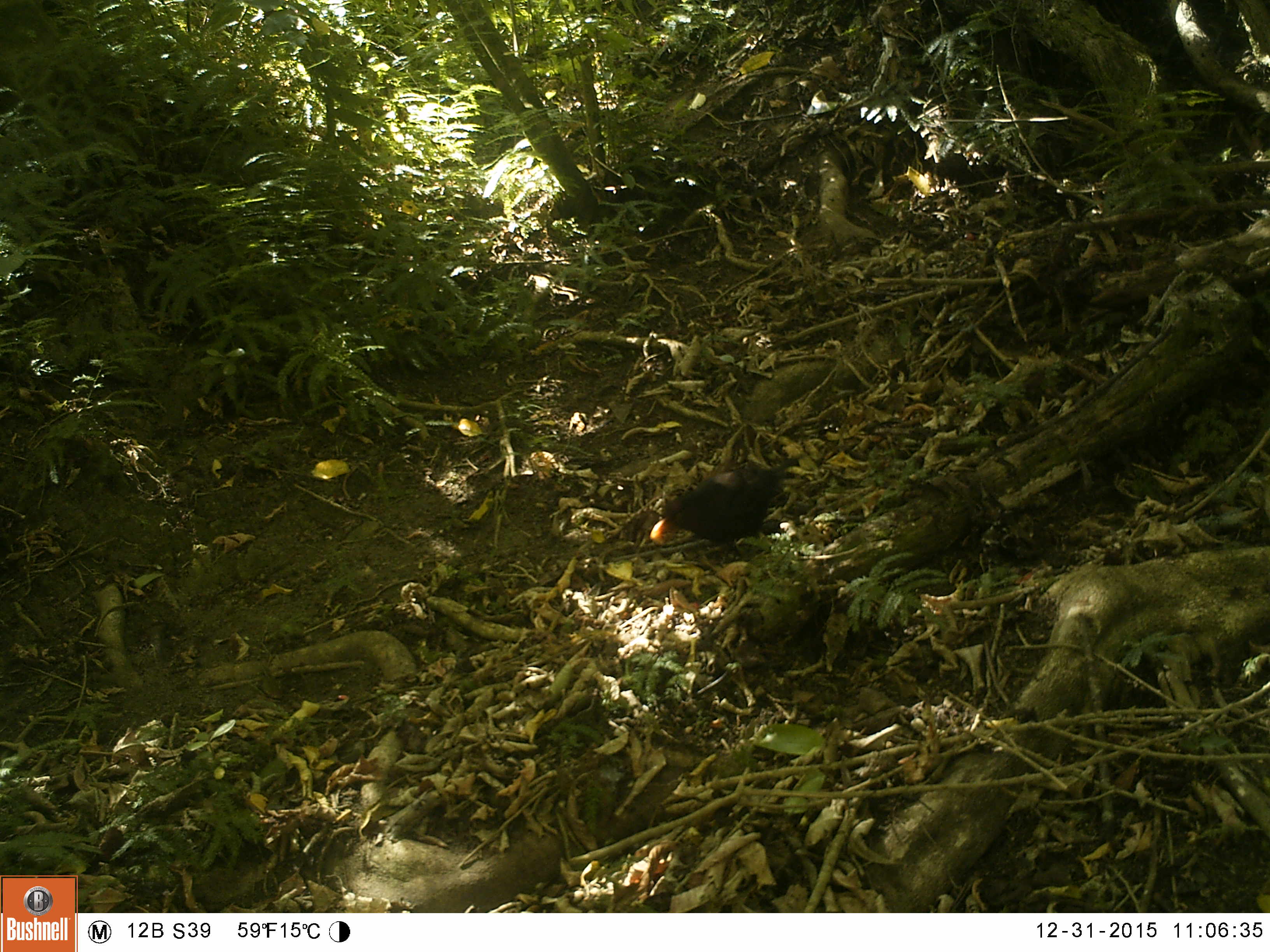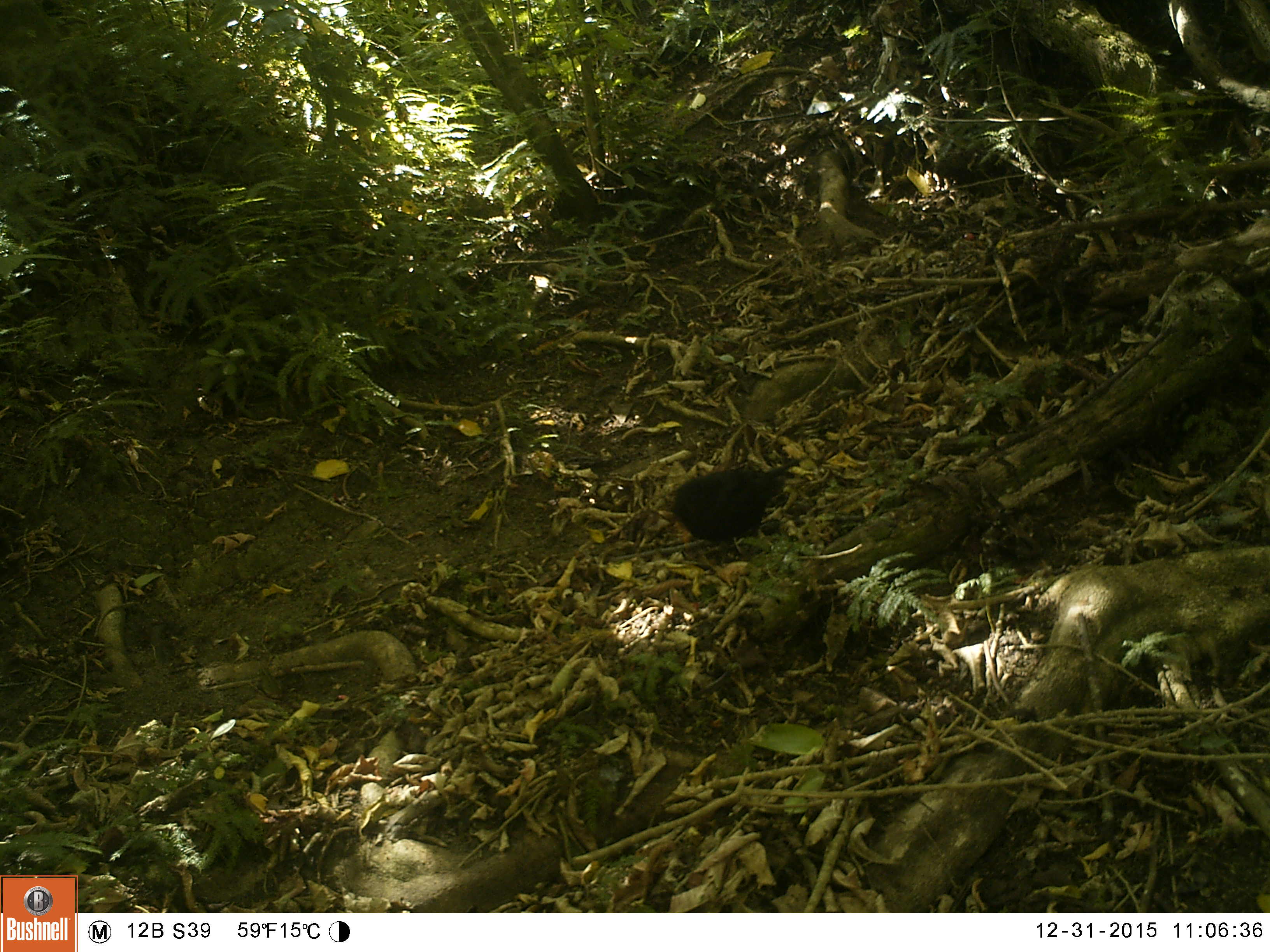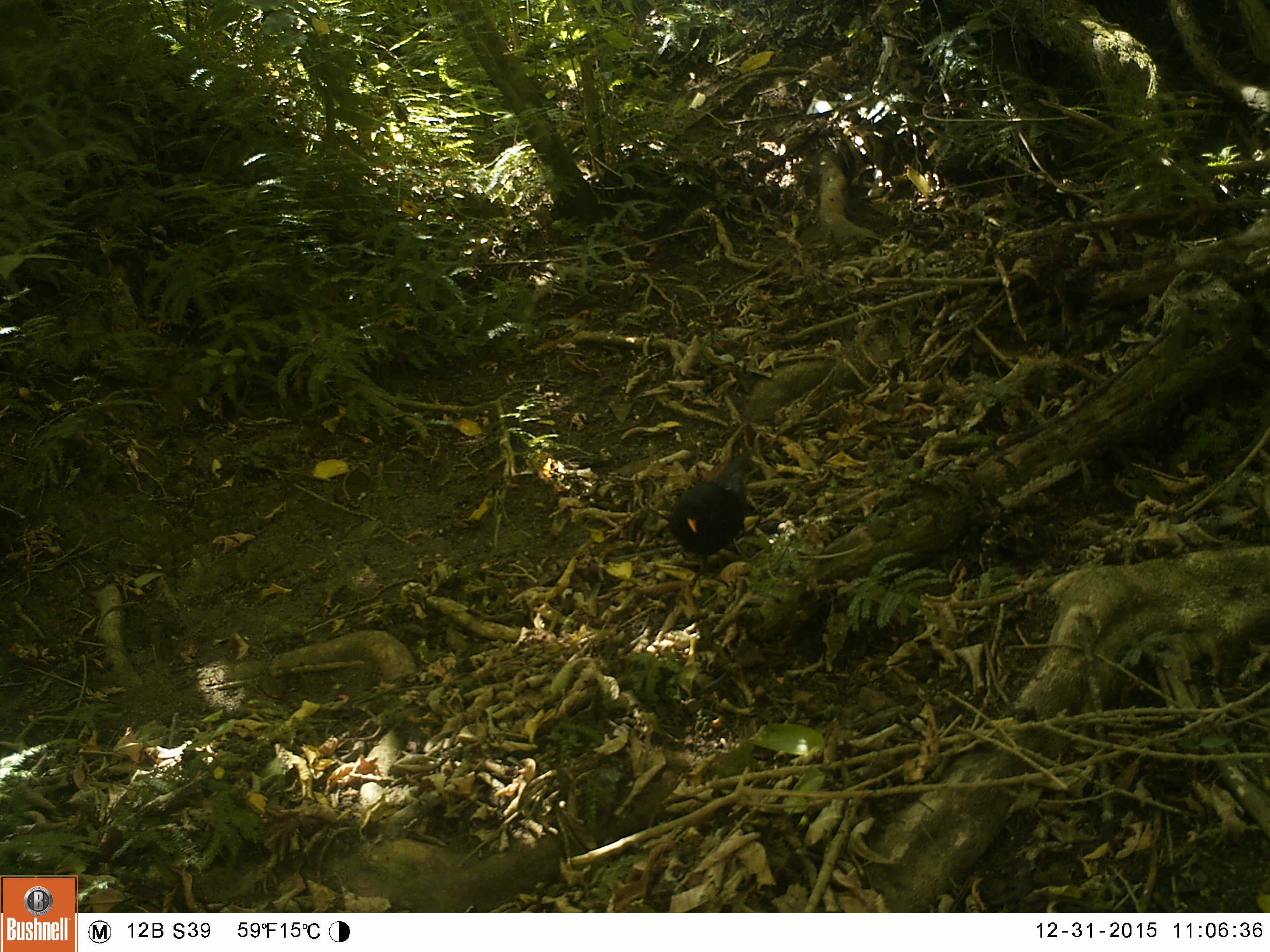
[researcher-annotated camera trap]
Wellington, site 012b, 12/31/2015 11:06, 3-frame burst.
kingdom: Animalia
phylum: Chordata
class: Aves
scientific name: Aves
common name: bird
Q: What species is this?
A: Bird (Aves).